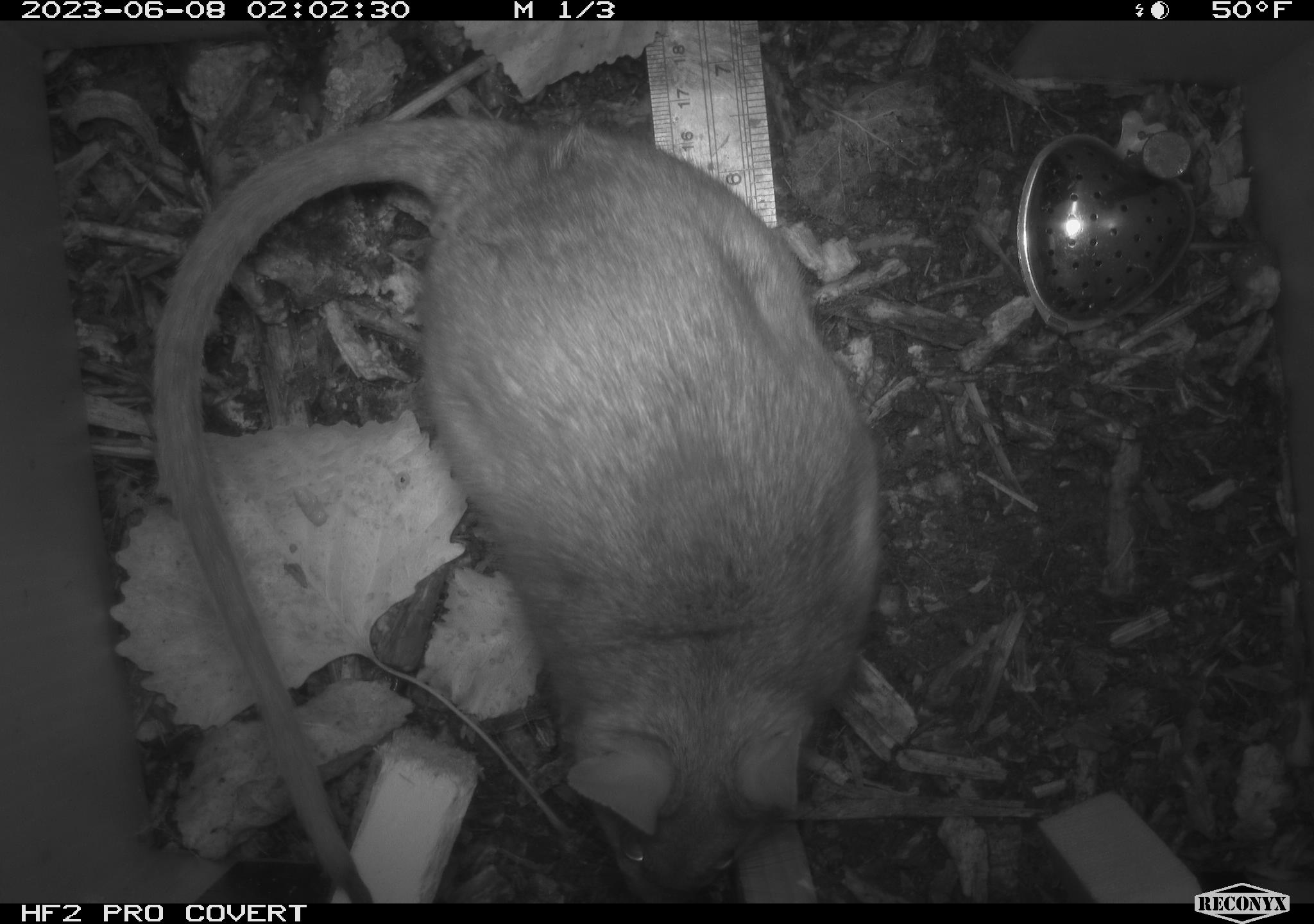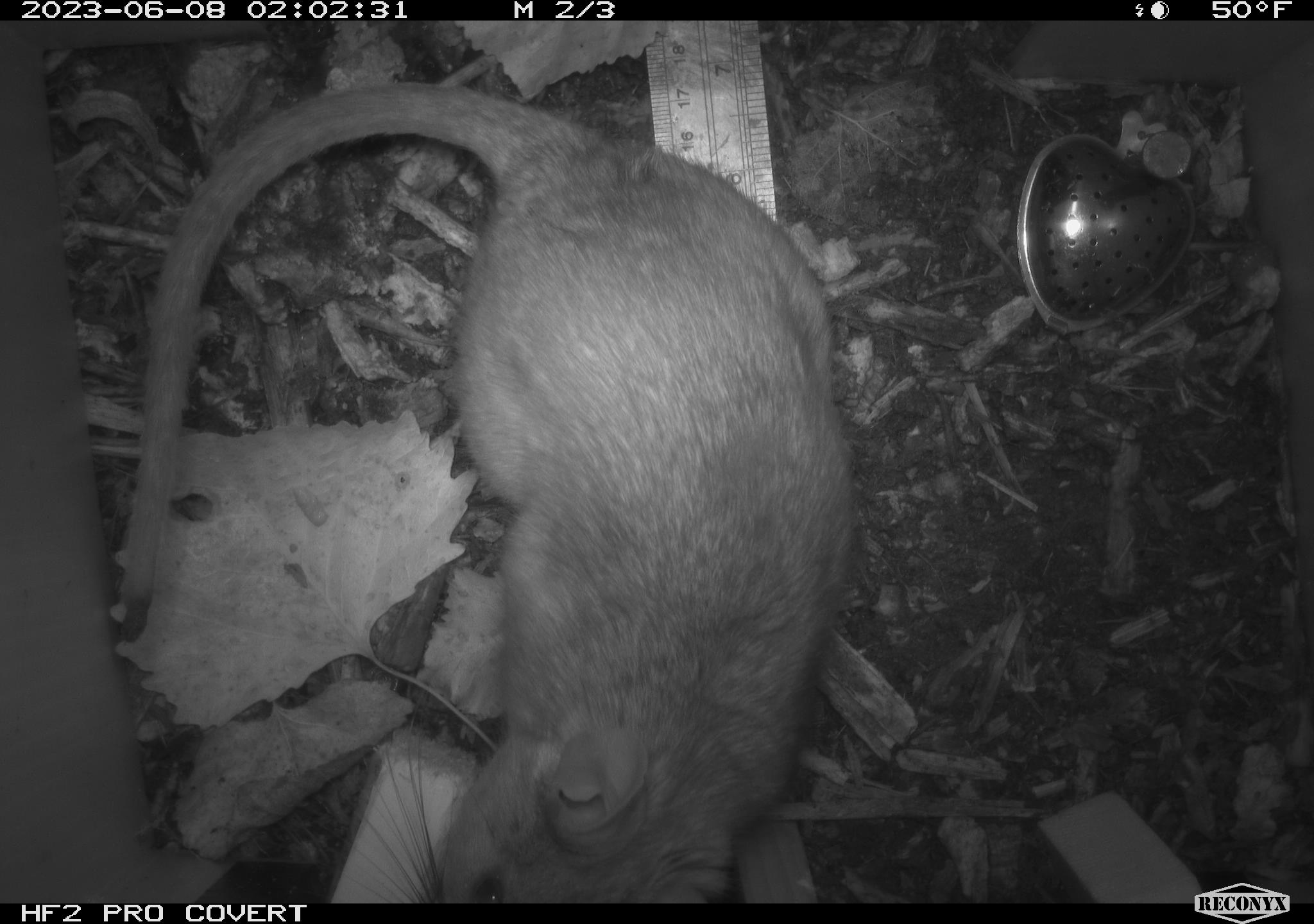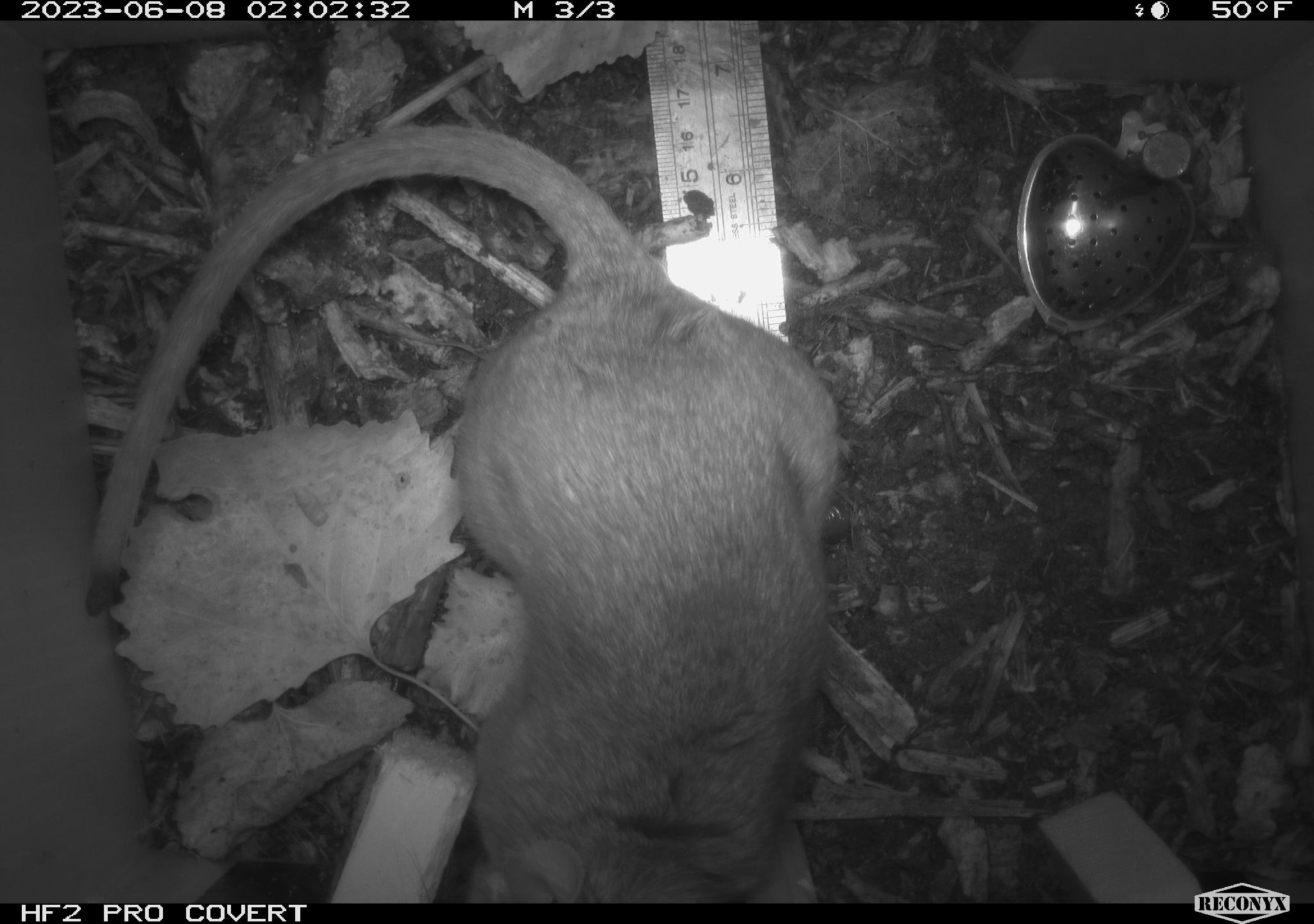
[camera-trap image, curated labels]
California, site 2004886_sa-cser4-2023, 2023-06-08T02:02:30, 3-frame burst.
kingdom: Animalia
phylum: Chordata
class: Mammalia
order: Rodentia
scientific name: Rodentia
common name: woodrat or rat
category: woodrat or rat species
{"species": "woodrat or rat species (woodrat or rat) (Rodentia)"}